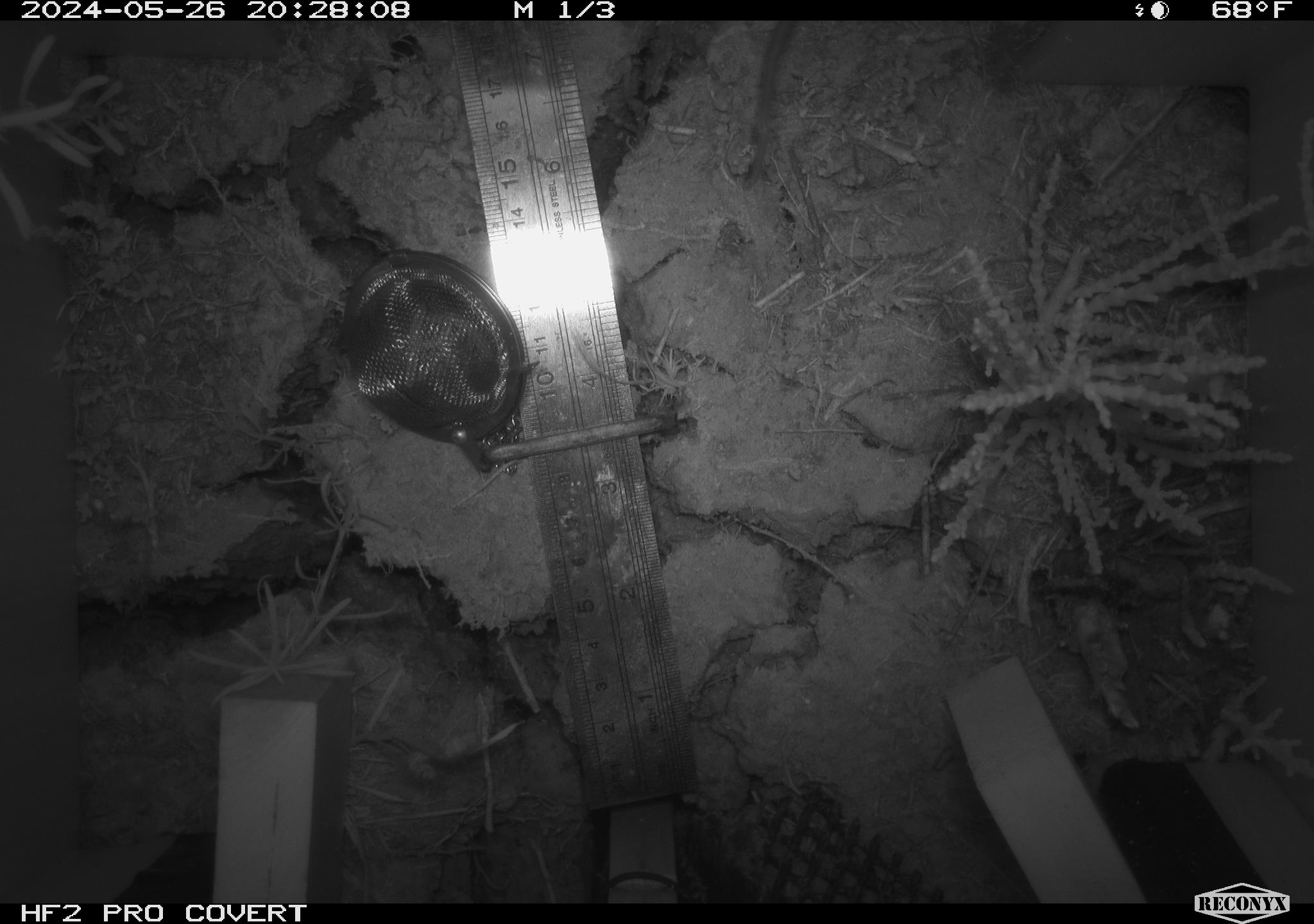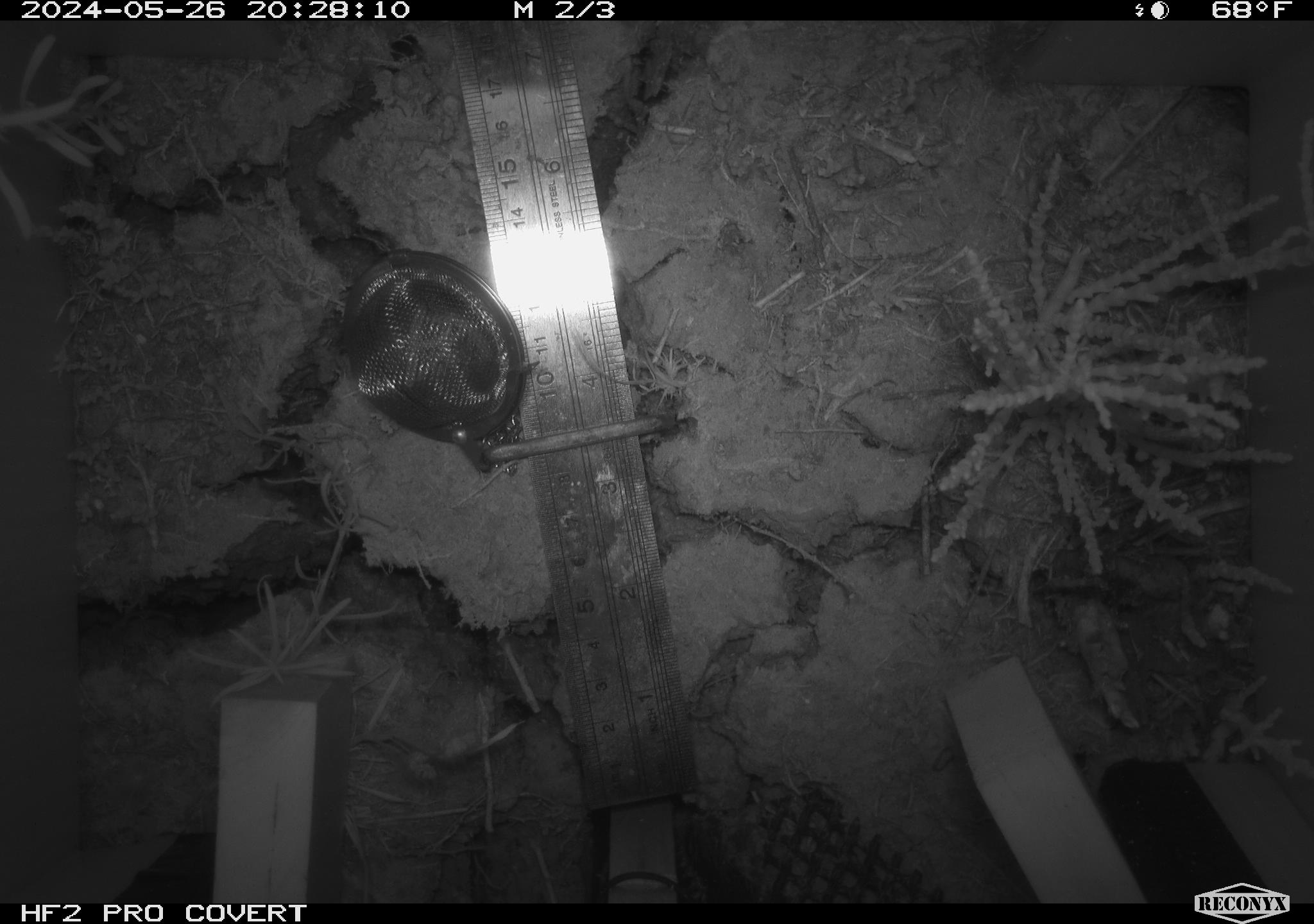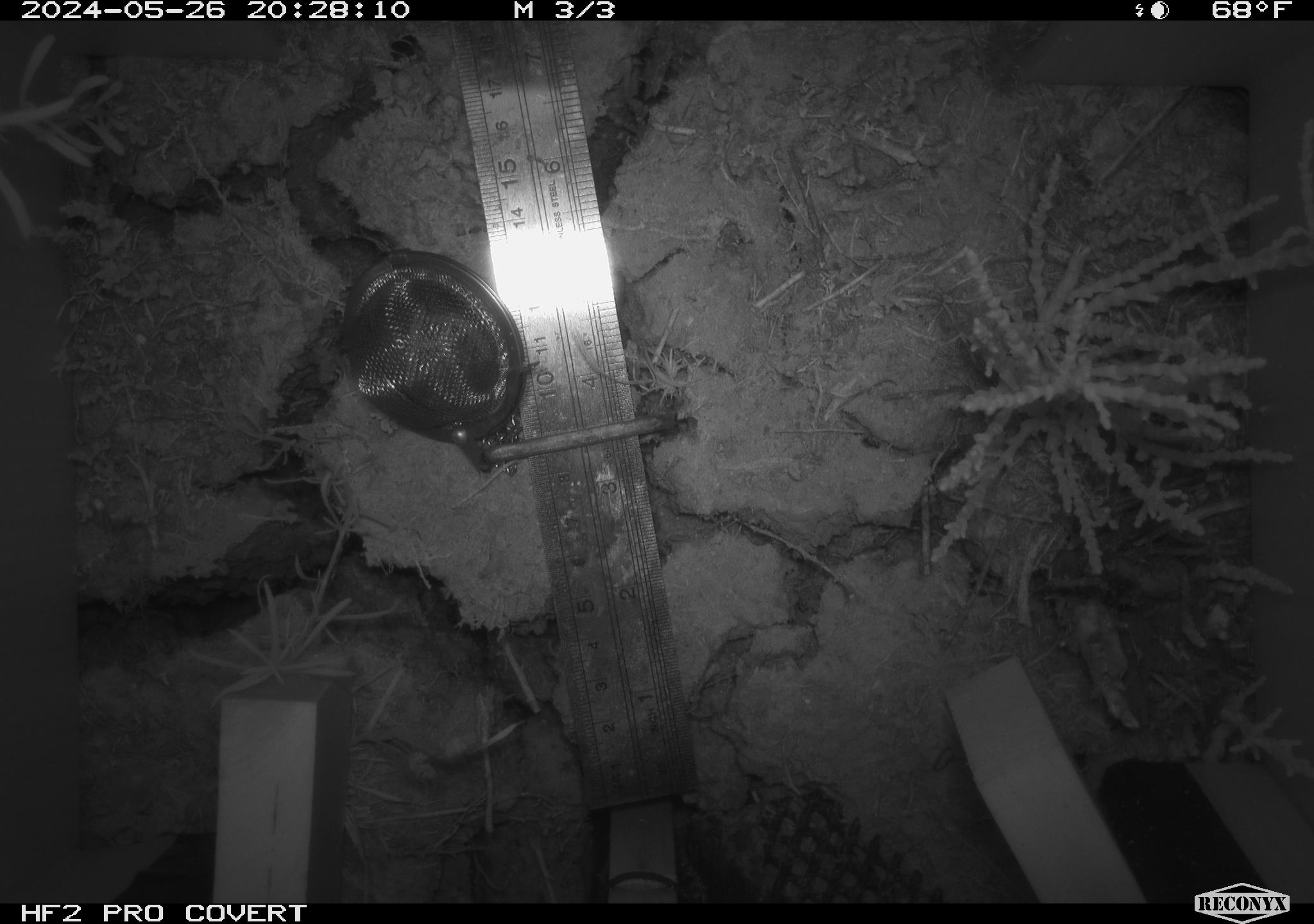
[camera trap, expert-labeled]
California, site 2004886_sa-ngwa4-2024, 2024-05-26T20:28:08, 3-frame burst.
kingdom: Animalia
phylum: Chordata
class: Mammalia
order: Rodentia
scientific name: Rodentia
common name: mouse species